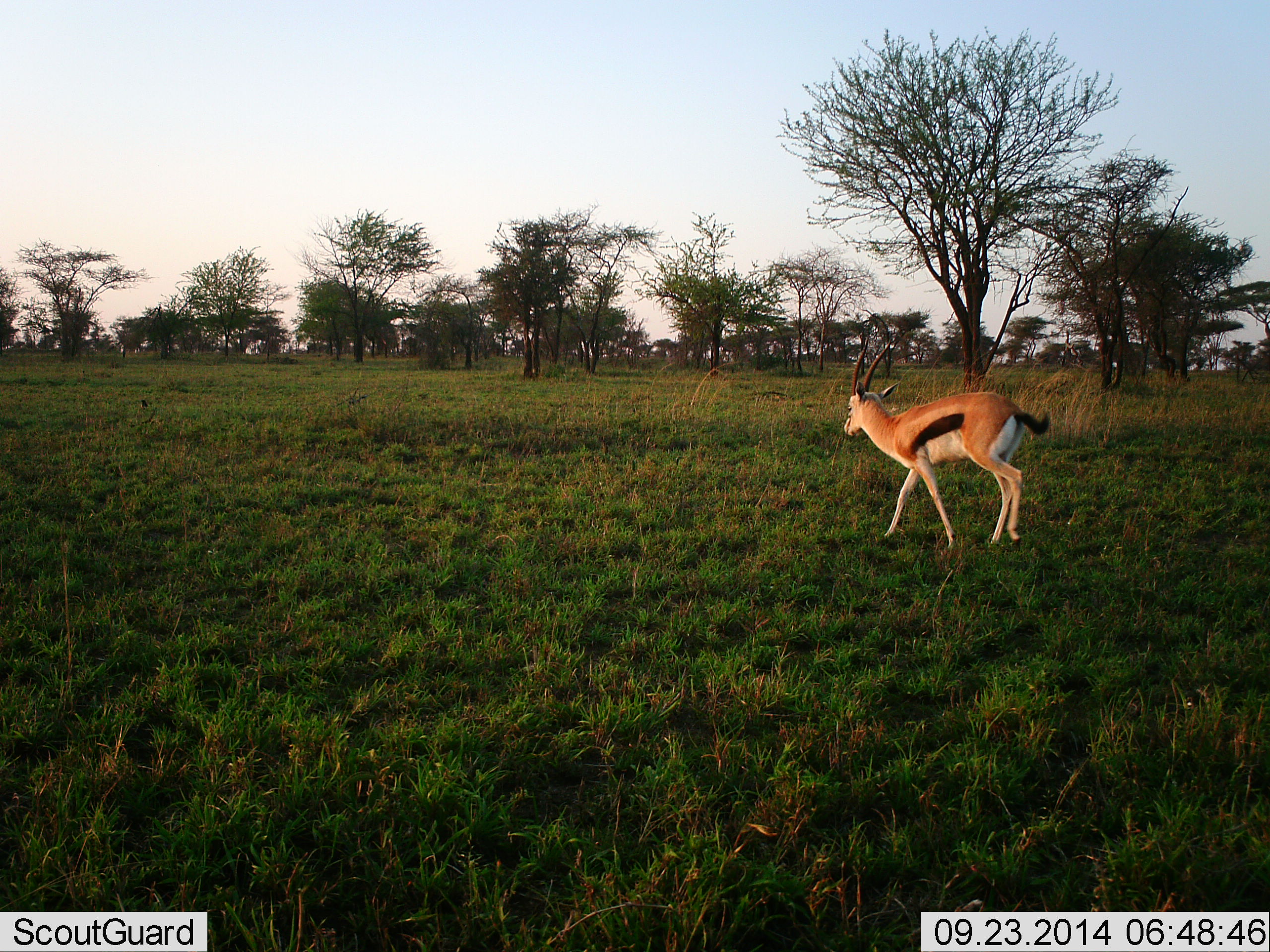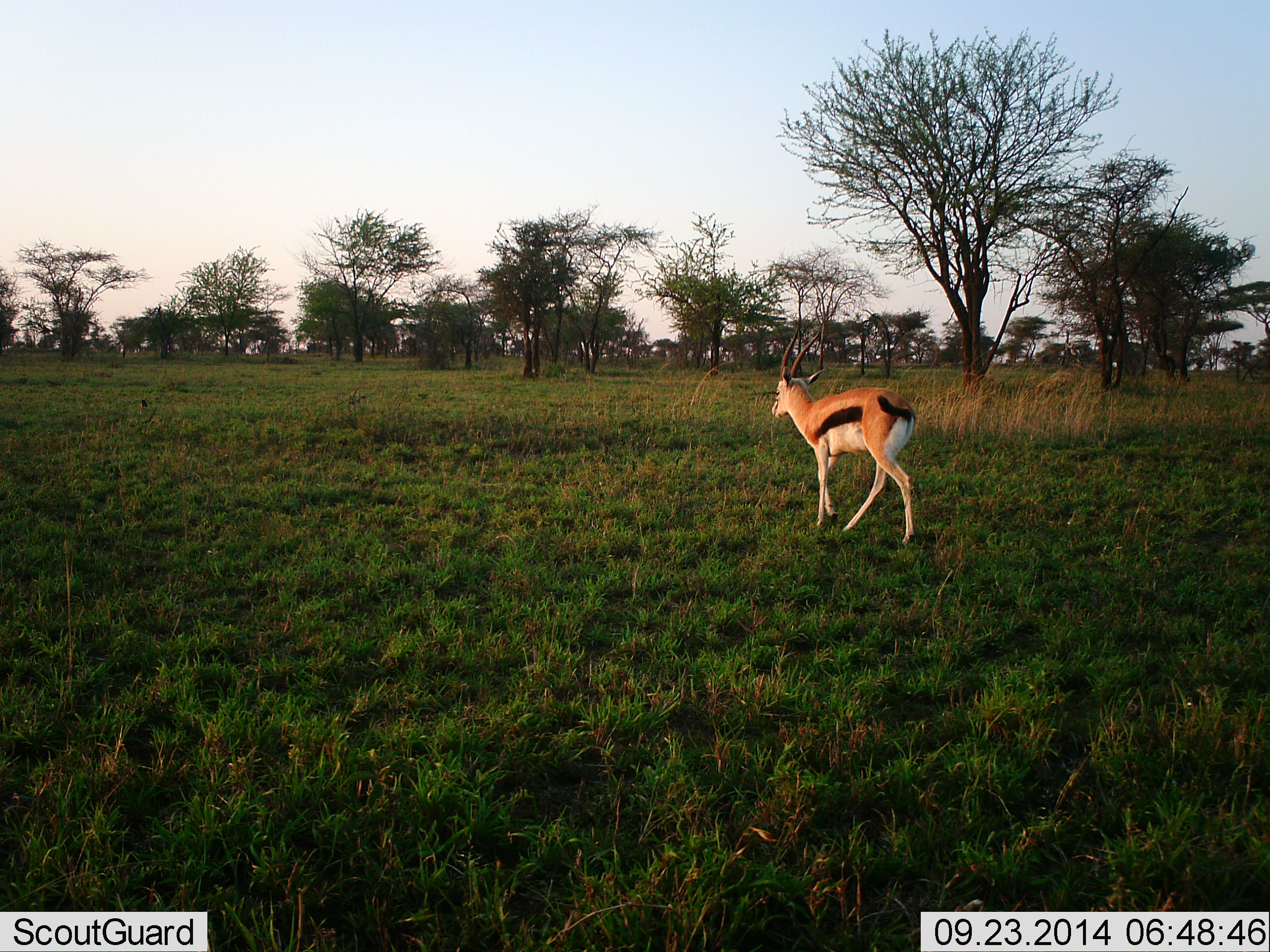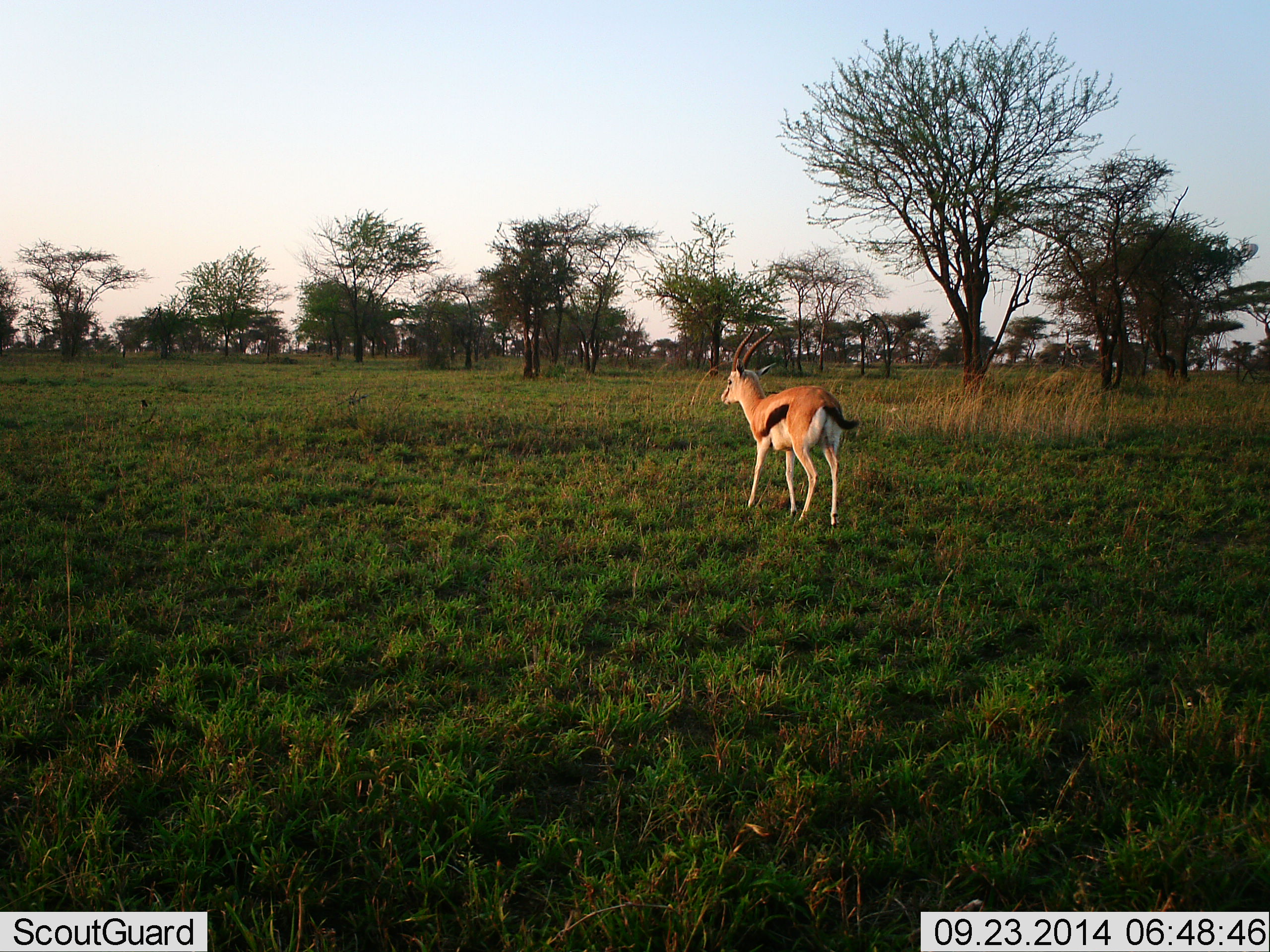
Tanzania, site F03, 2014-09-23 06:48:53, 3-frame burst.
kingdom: Animalia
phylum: Chordata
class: Mammalia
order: Artiodactyla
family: Bovidae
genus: Eudorcas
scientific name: Eudorcas thomsonii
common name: thomson's gazelle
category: gazellethomsons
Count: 1.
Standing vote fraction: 20%.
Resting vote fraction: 0%.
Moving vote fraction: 100%.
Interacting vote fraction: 0%.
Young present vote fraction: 0%.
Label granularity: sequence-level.